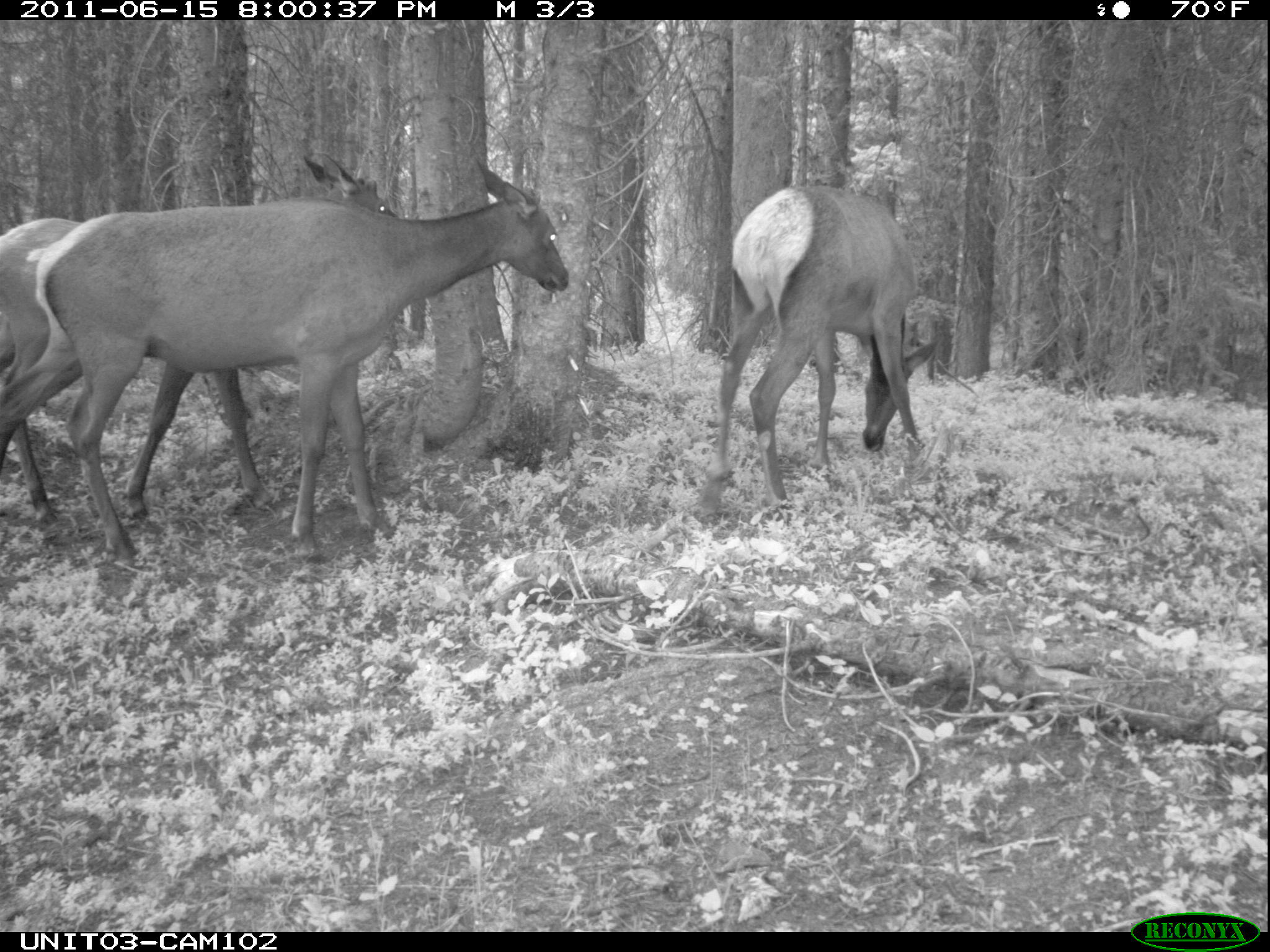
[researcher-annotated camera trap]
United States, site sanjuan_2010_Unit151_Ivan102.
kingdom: Animalia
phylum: Chordata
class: Mammalia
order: Artiodactyla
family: Cervidae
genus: Cervus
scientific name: Cervus elaphus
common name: red deer